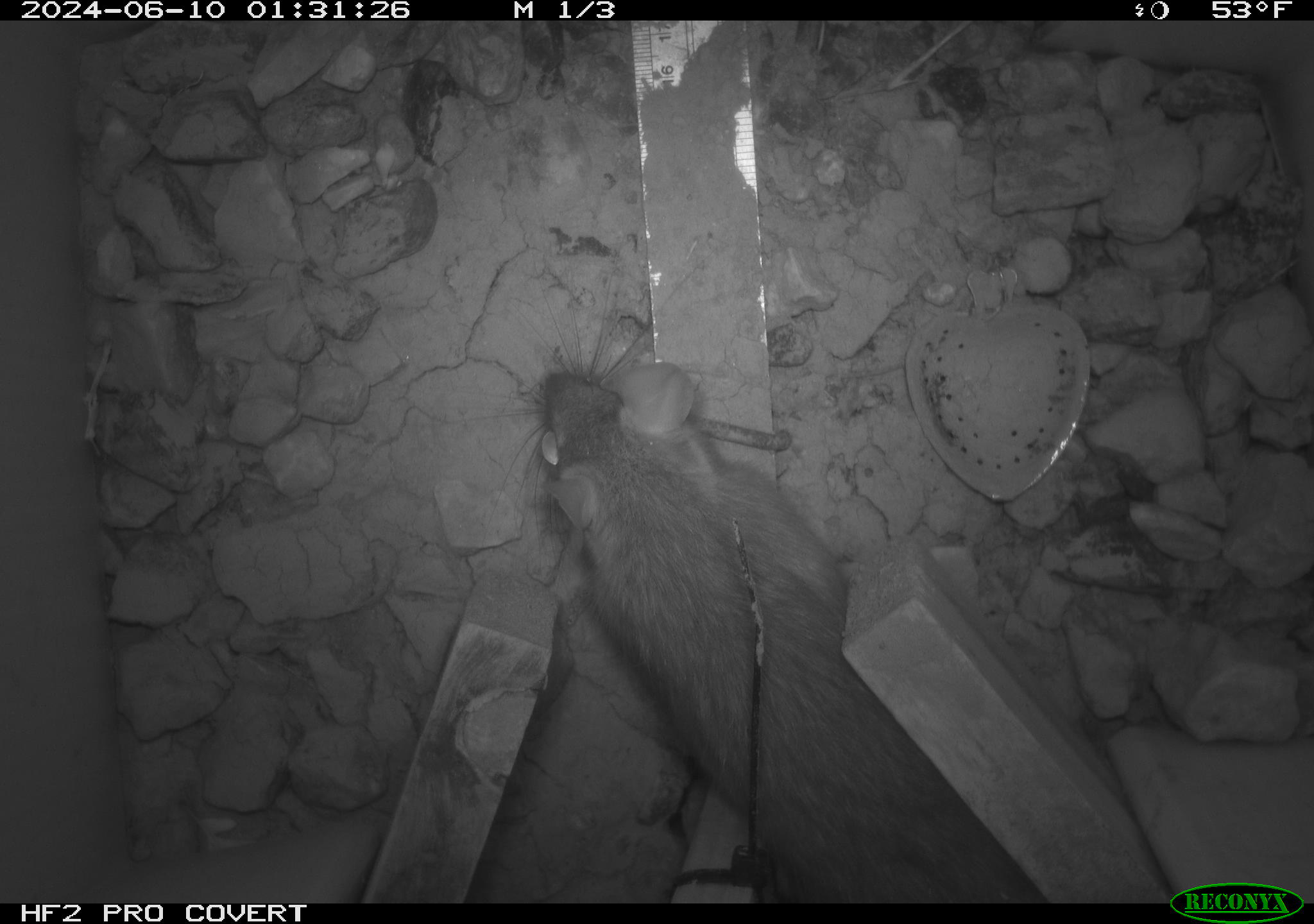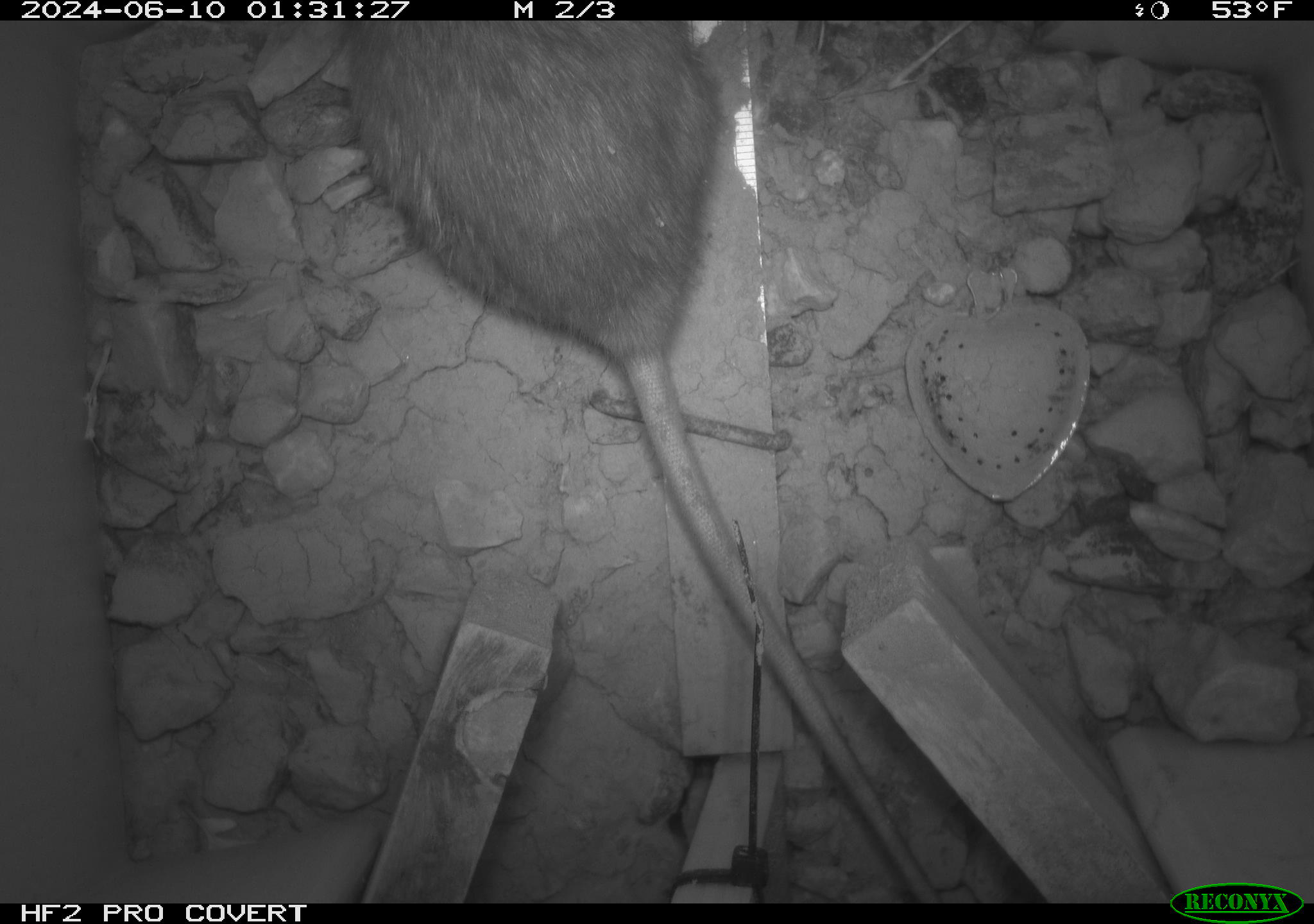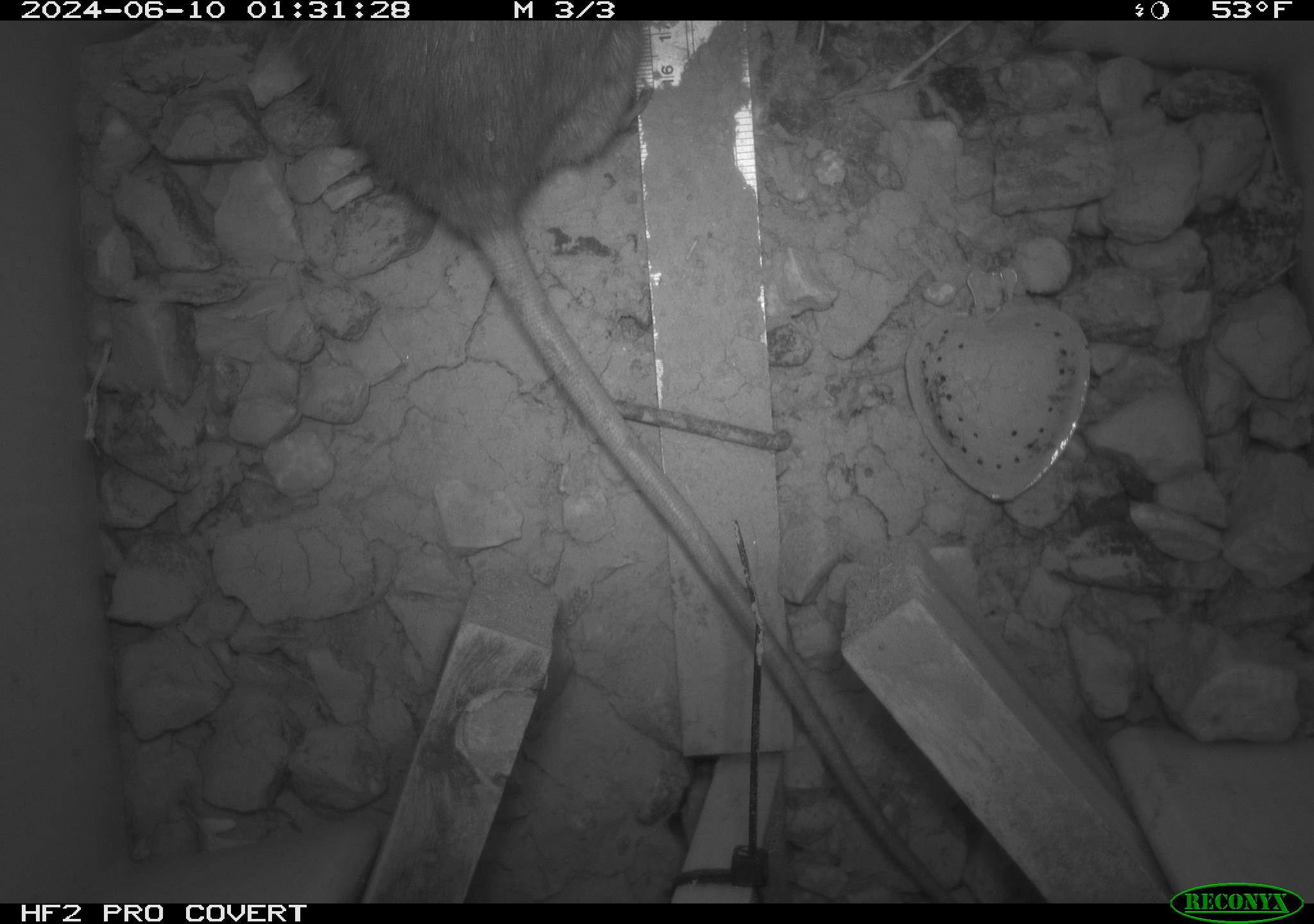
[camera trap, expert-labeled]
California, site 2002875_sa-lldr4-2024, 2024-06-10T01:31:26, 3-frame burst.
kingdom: Animalia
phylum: Chordata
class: Mammalia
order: Rodentia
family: Muridae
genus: Rattus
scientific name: Rattus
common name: rat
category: rattus species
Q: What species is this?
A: Rattus species (rat) (Rattus).